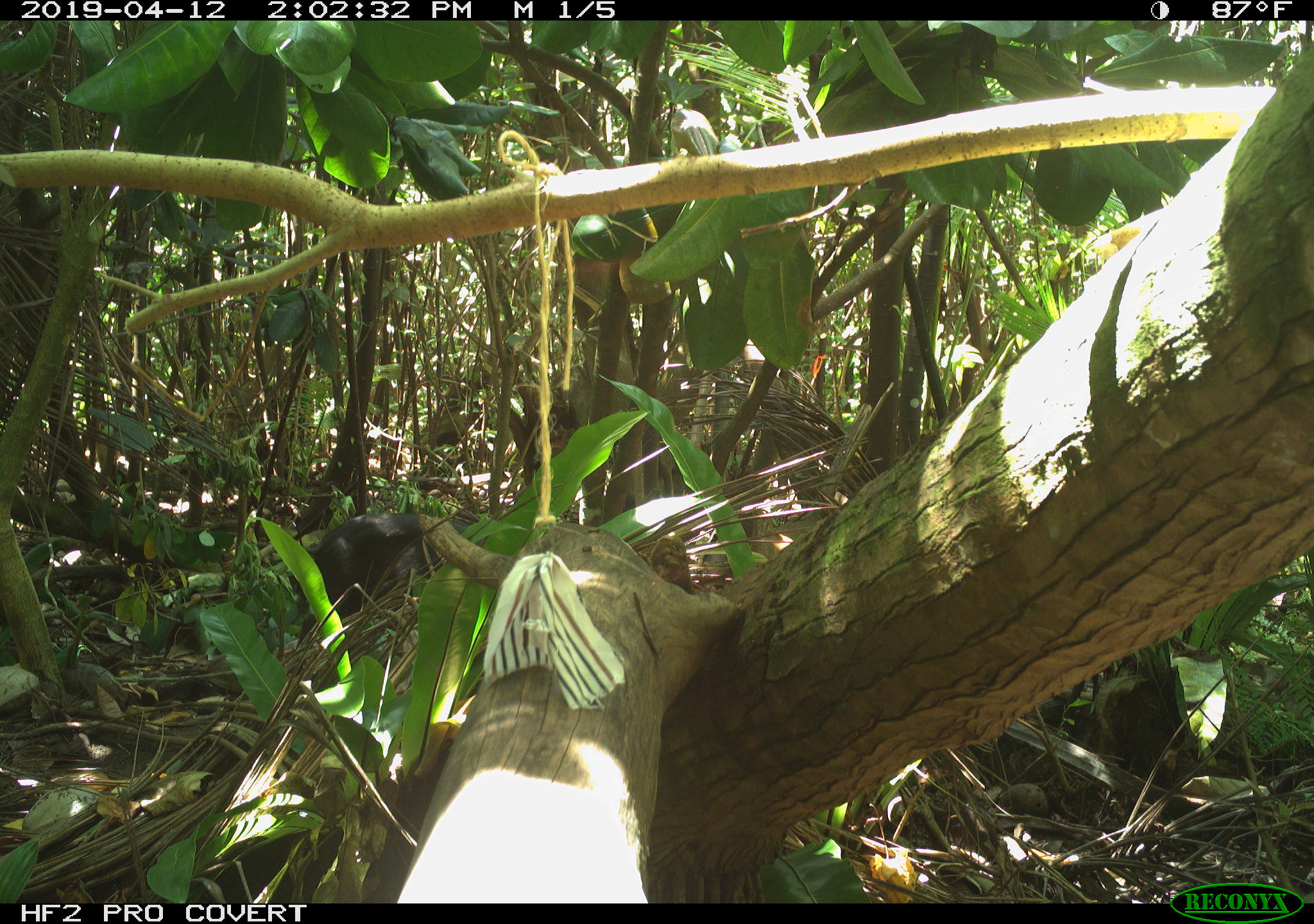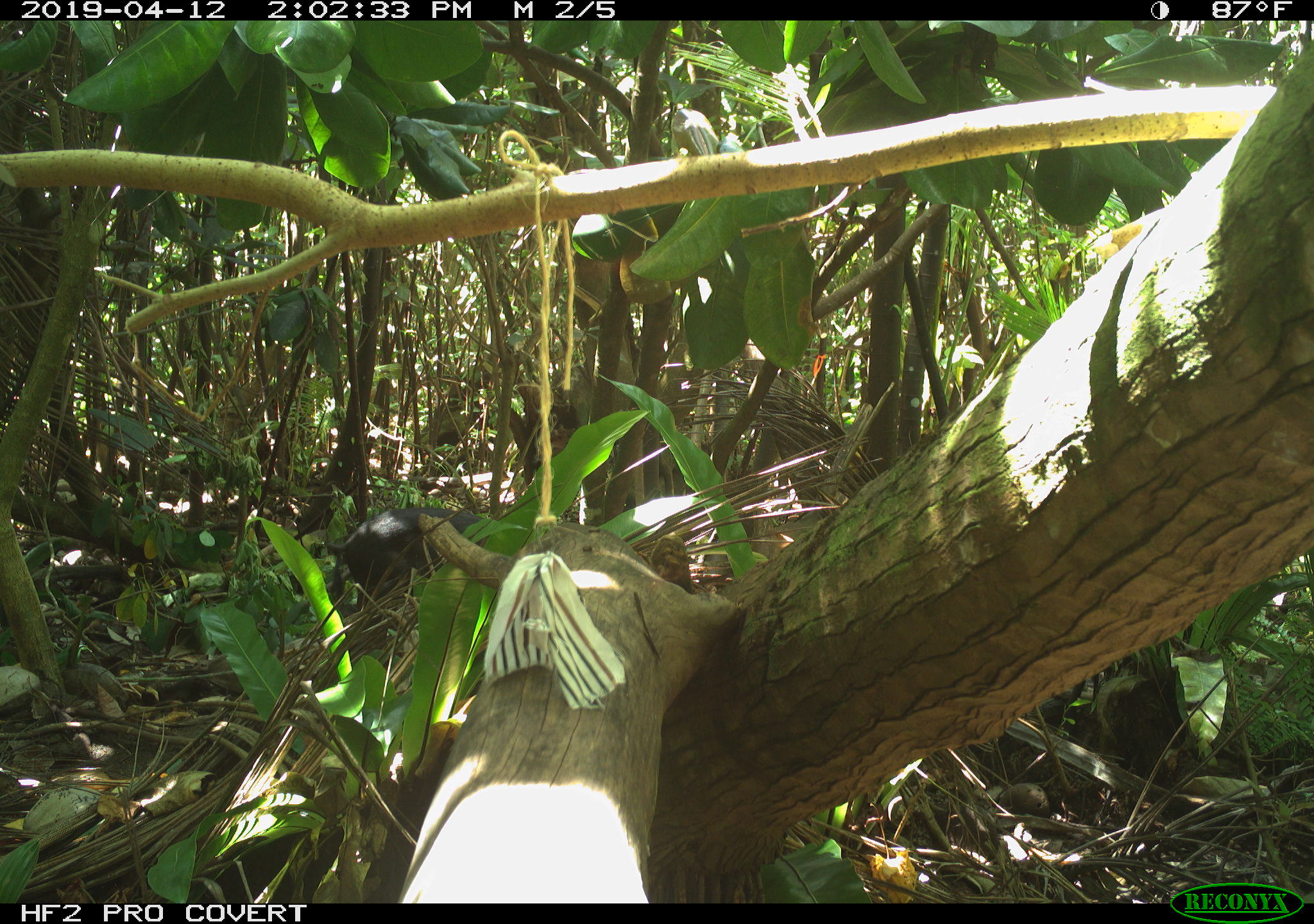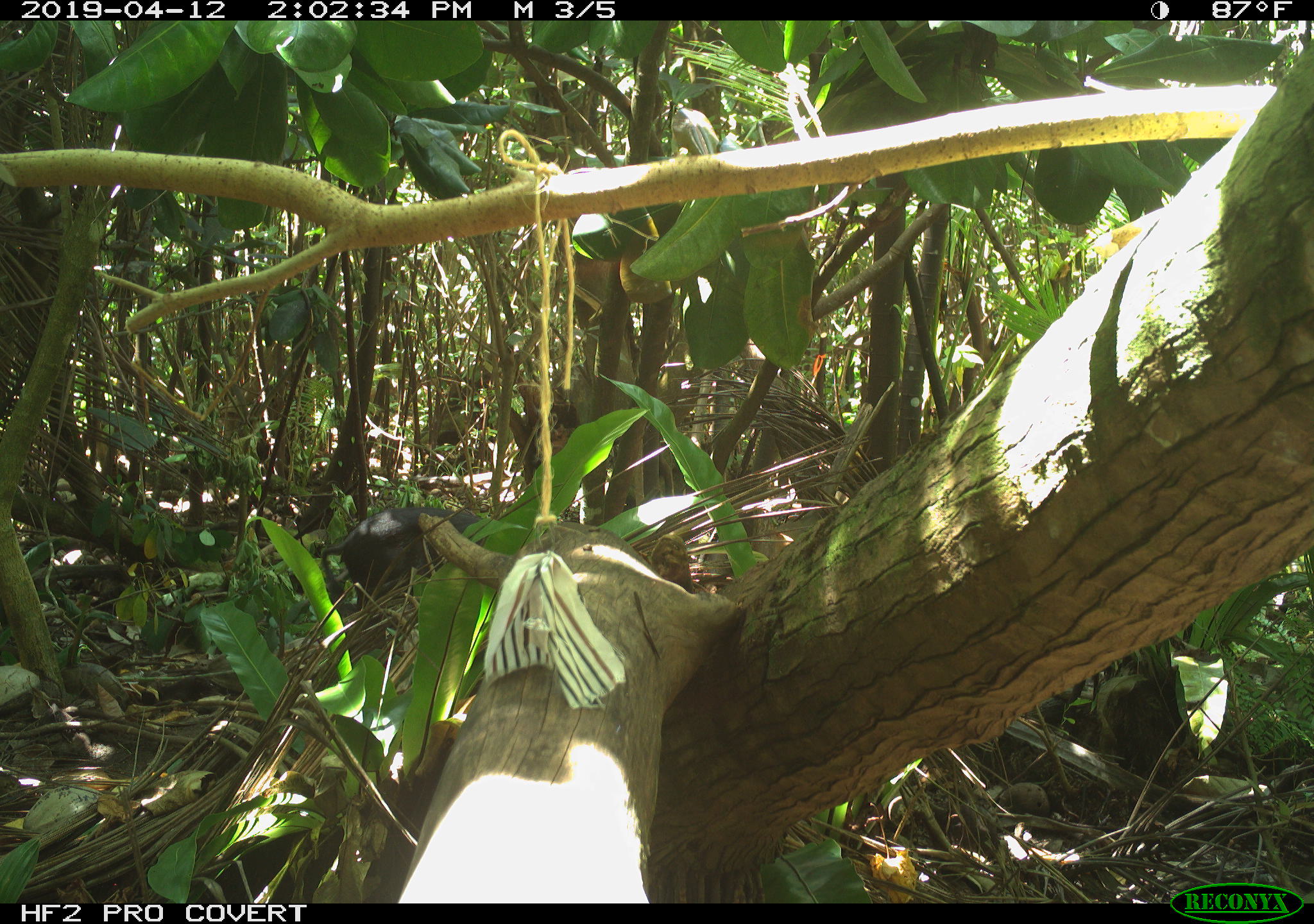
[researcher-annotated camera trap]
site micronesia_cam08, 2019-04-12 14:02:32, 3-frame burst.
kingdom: Animalia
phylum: Chordata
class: Mammalia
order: Artiodactyla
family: Suidae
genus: Sus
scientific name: Sus scrofa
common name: pig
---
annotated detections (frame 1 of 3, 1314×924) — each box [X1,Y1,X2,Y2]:
pig: [288,518,434,615]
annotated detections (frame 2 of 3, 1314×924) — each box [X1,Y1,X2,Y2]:
pig: [334,505,488,601]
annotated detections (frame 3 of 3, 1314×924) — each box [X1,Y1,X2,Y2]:
pig: [313,506,477,595]